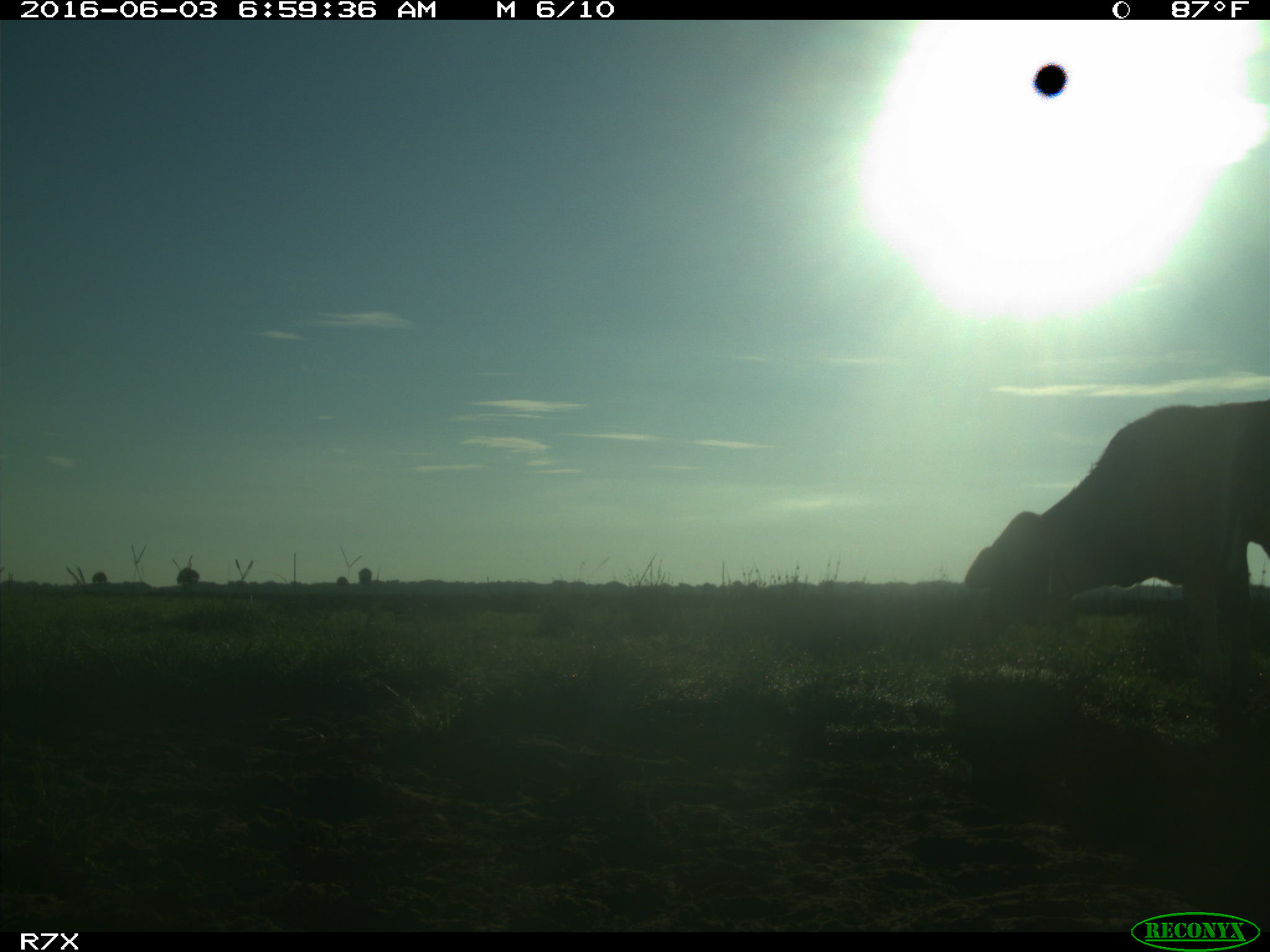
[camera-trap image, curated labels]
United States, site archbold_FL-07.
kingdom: Animalia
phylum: Chordata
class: Mammalia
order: Artiodactyla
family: Bovidae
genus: Bos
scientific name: Bos taurus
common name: domestic cow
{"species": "Bos taurus (domestic cow)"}